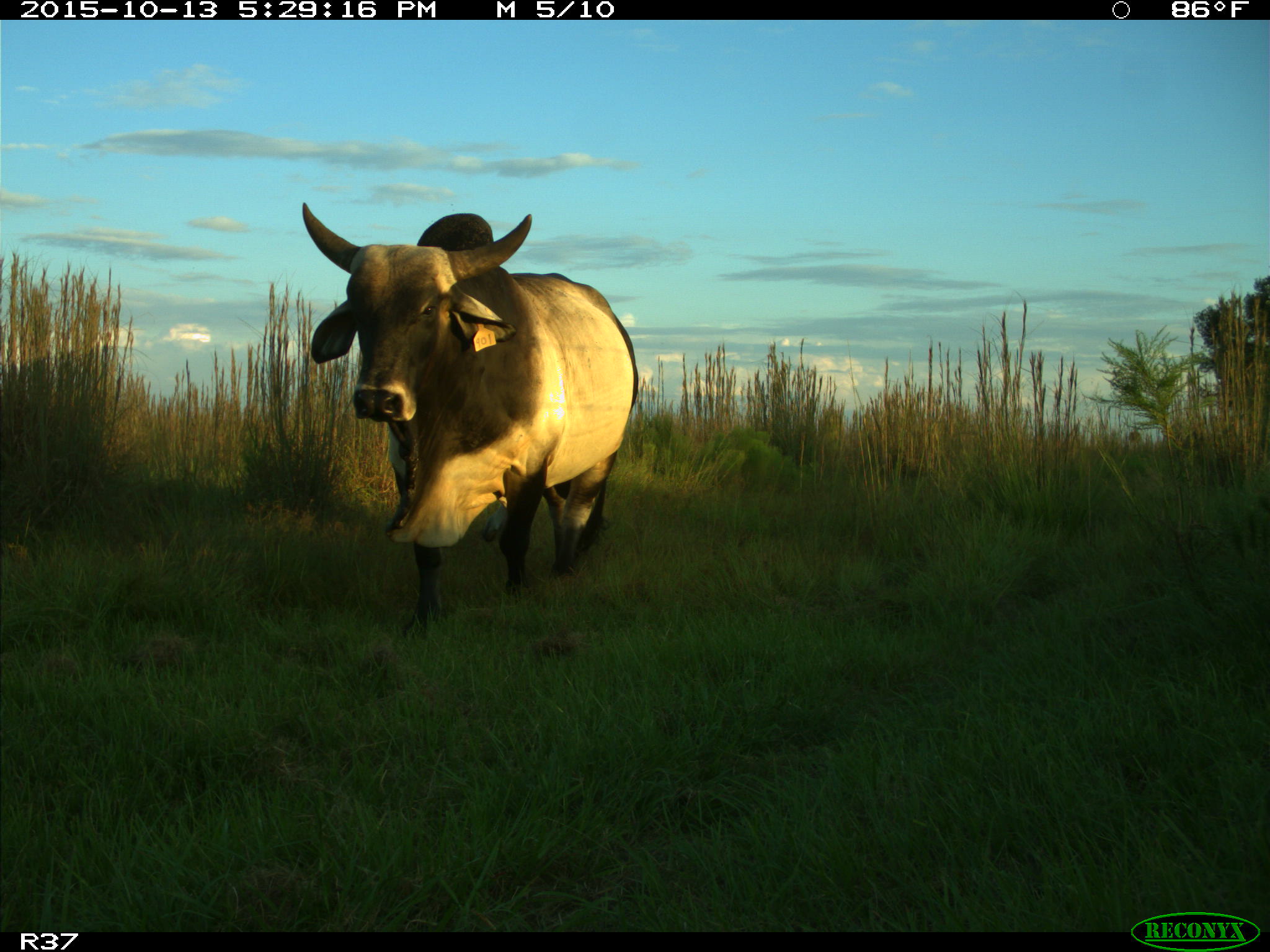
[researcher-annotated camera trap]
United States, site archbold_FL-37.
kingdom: Animalia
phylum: Chordata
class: Mammalia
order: Artiodactyla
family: Bovidae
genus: Bos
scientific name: Bos taurus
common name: domestic cow